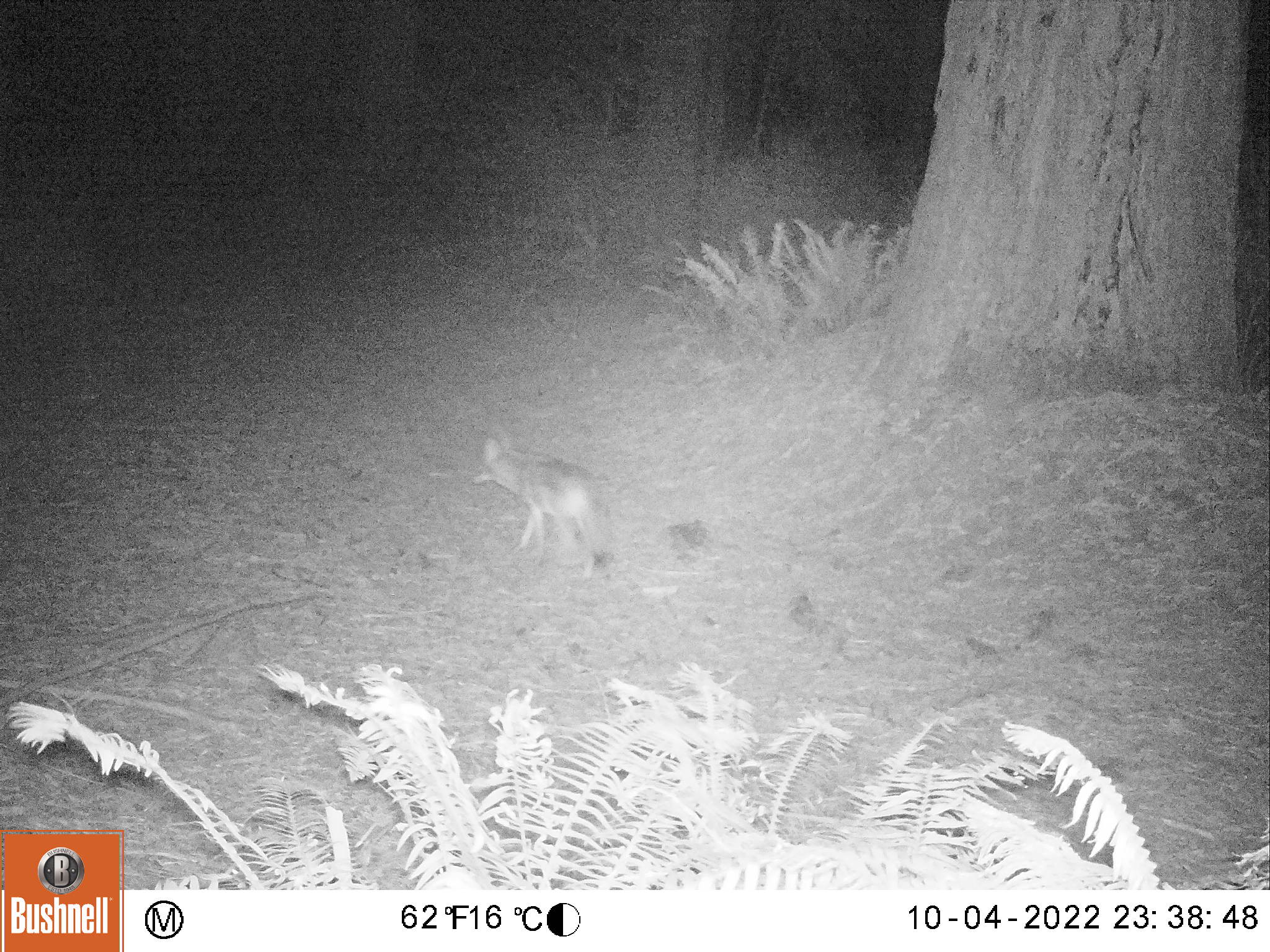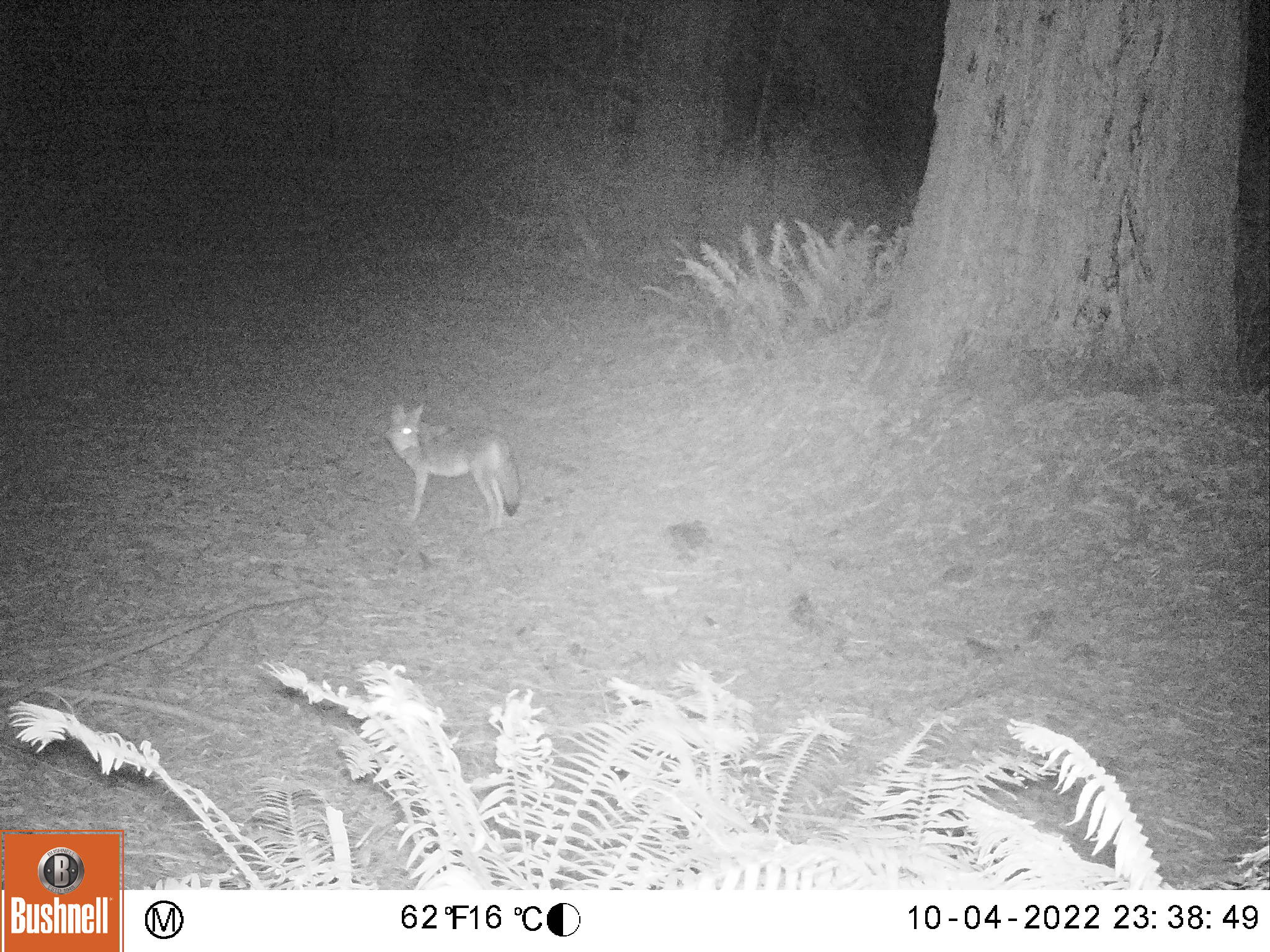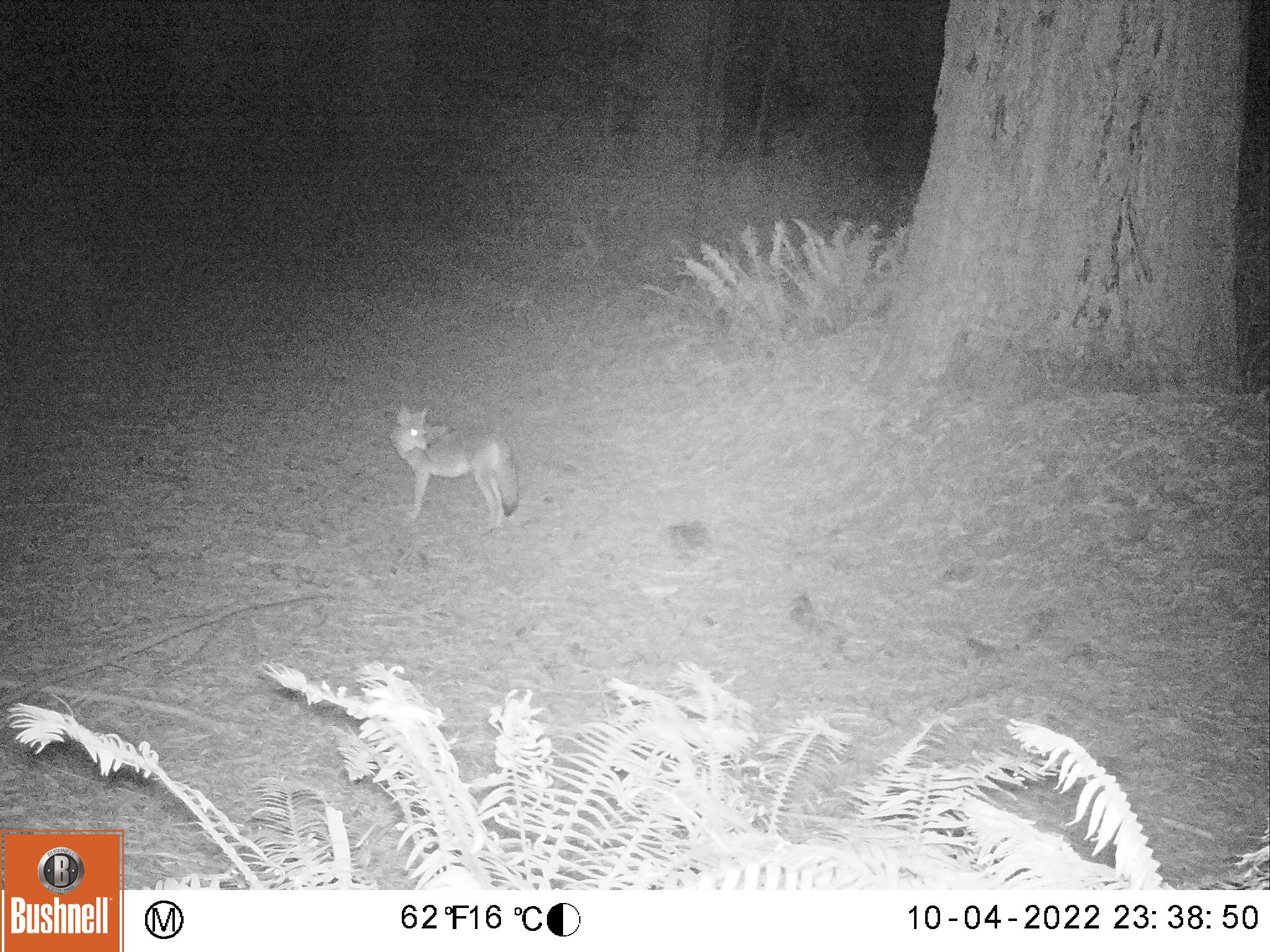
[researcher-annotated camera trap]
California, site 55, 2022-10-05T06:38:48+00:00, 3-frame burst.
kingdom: Animalia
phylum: Chordata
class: Mammalia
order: Carnivora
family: Canidae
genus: Canis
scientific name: Canis latrans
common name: coyote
Coyote (Canis latrans).